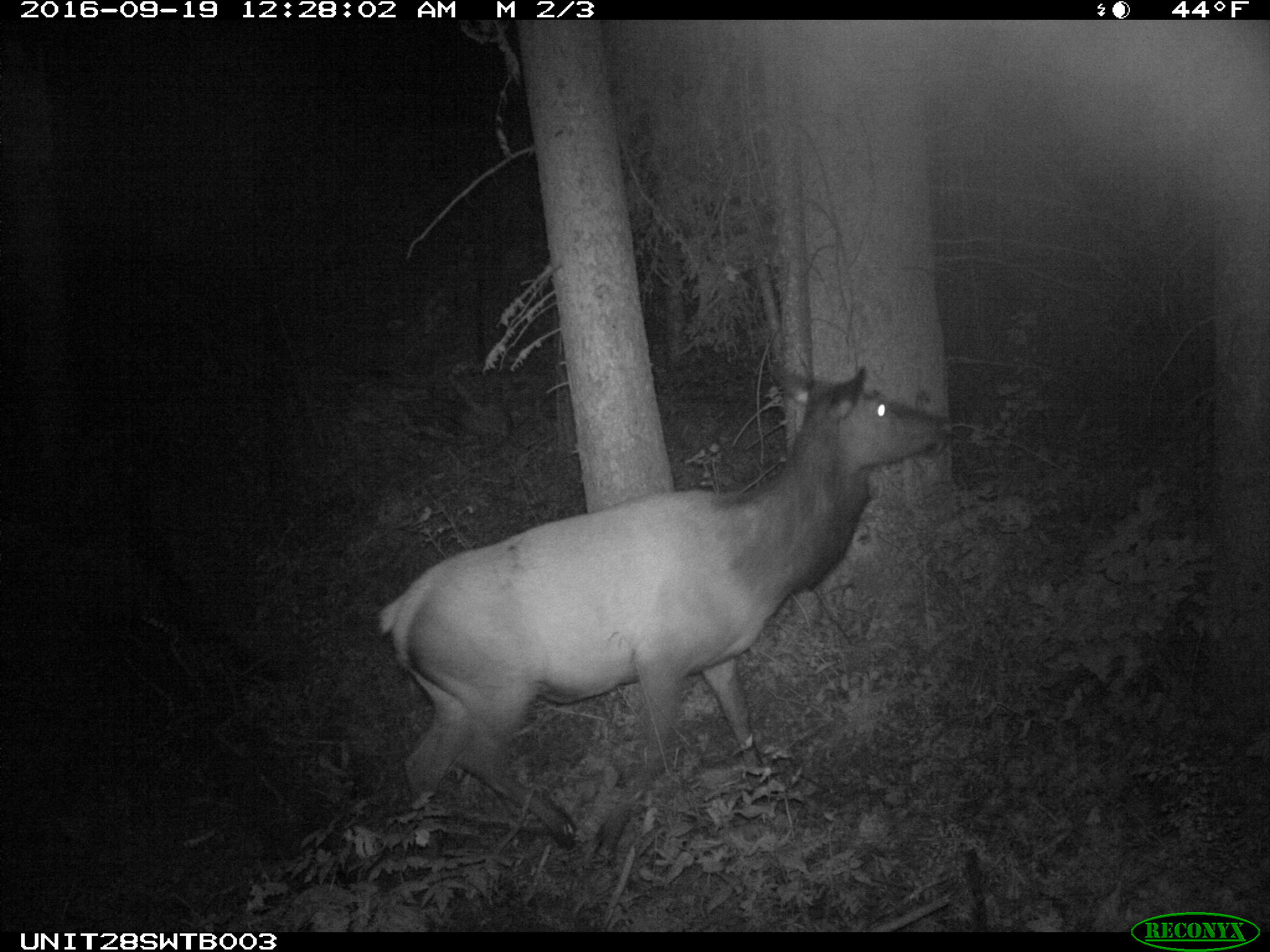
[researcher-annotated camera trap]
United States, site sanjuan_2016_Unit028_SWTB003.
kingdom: Animalia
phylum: Chordata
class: Mammalia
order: Artiodactyla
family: Cervidae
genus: Cervus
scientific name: Cervus elaphus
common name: red deer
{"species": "Cervus elaphus (red deer)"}